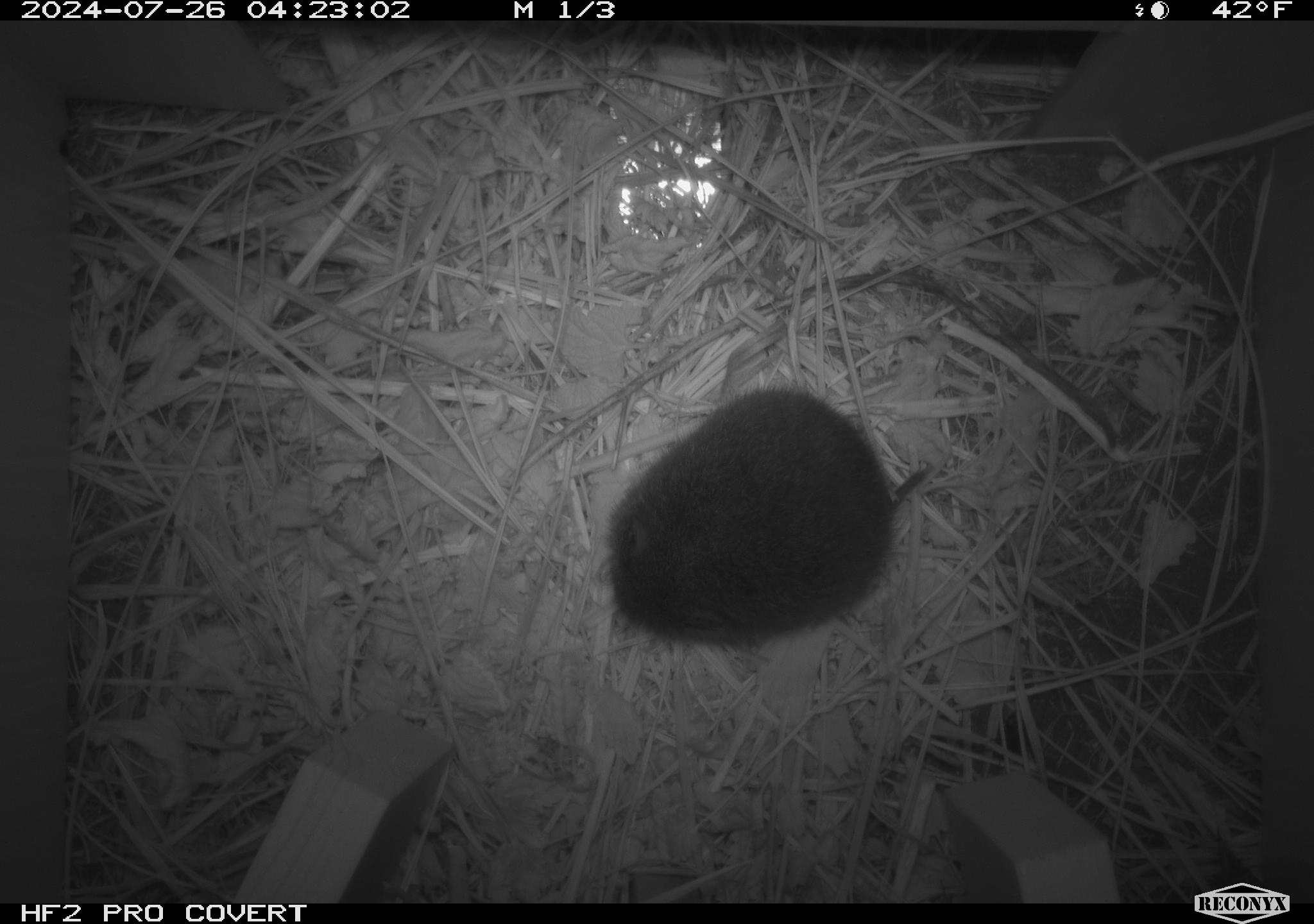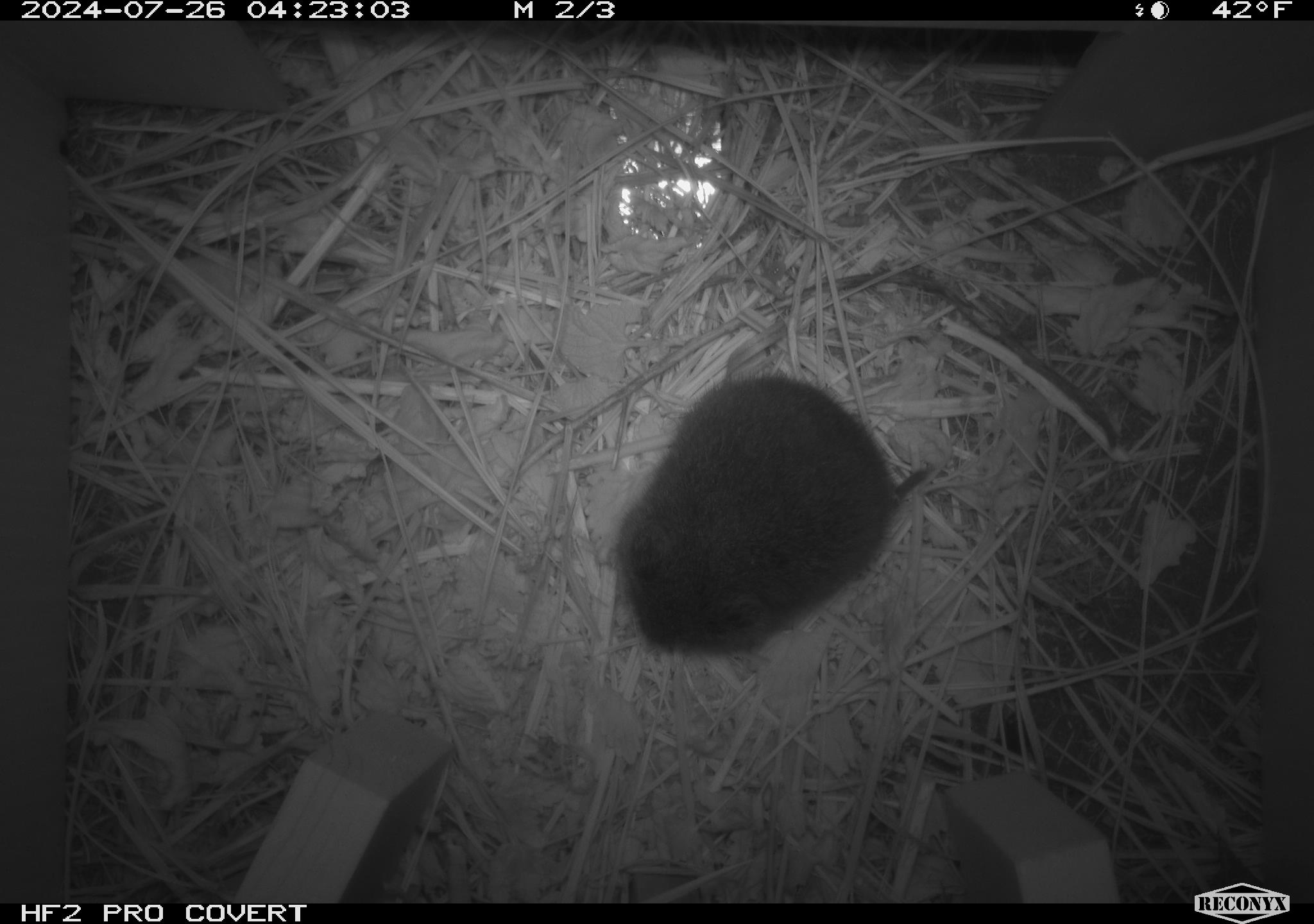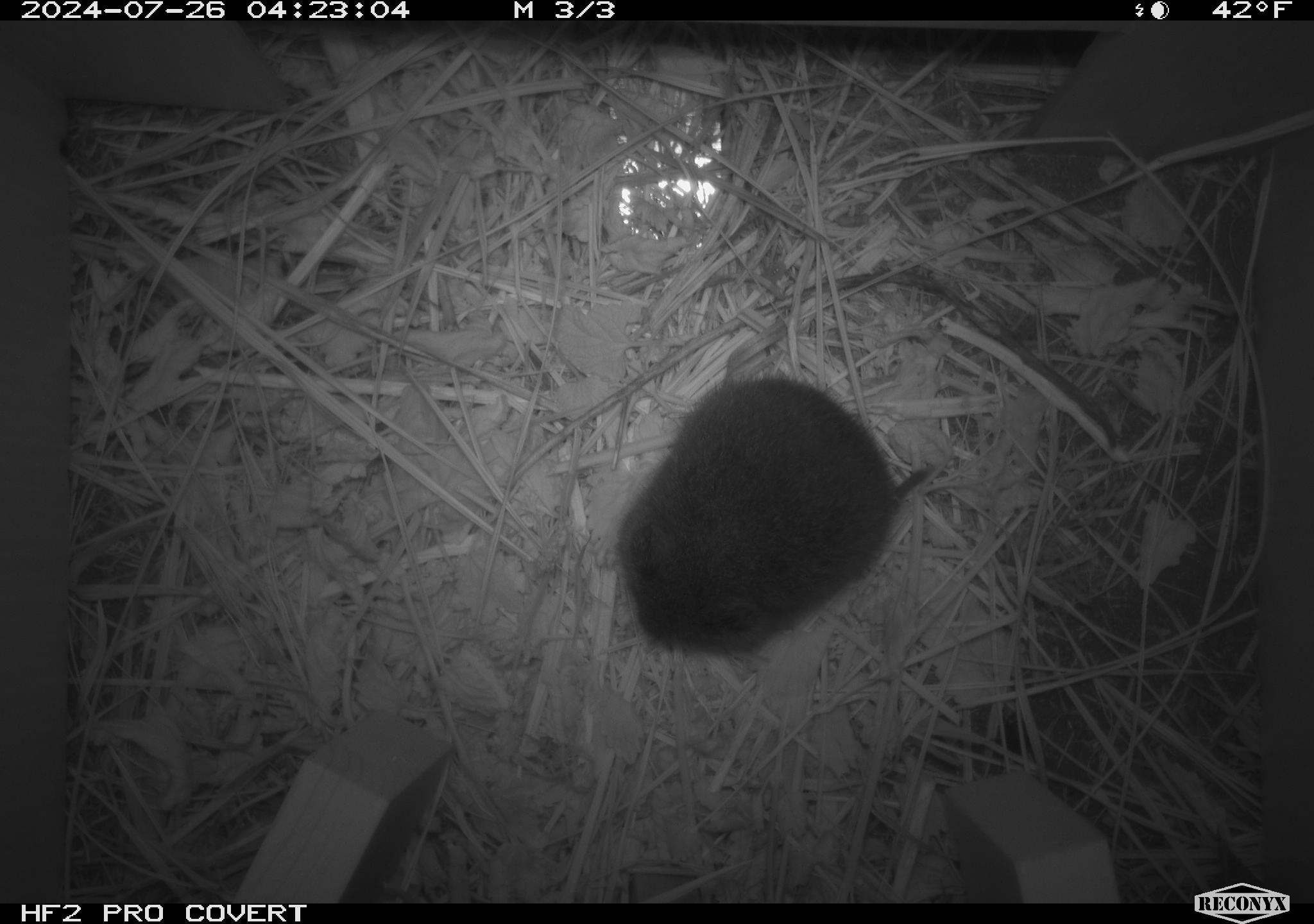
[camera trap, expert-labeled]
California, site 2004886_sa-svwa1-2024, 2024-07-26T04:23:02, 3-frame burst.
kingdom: Animalia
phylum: Chordata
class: Mammalia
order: Rodentia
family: Cricetidae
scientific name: Arvicolinae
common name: voles, lemmings, and muskrats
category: arvicolinae subfamily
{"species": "arvicolinae subfamily (voles, lemmings, and muskrats) (Arvicolinae)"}